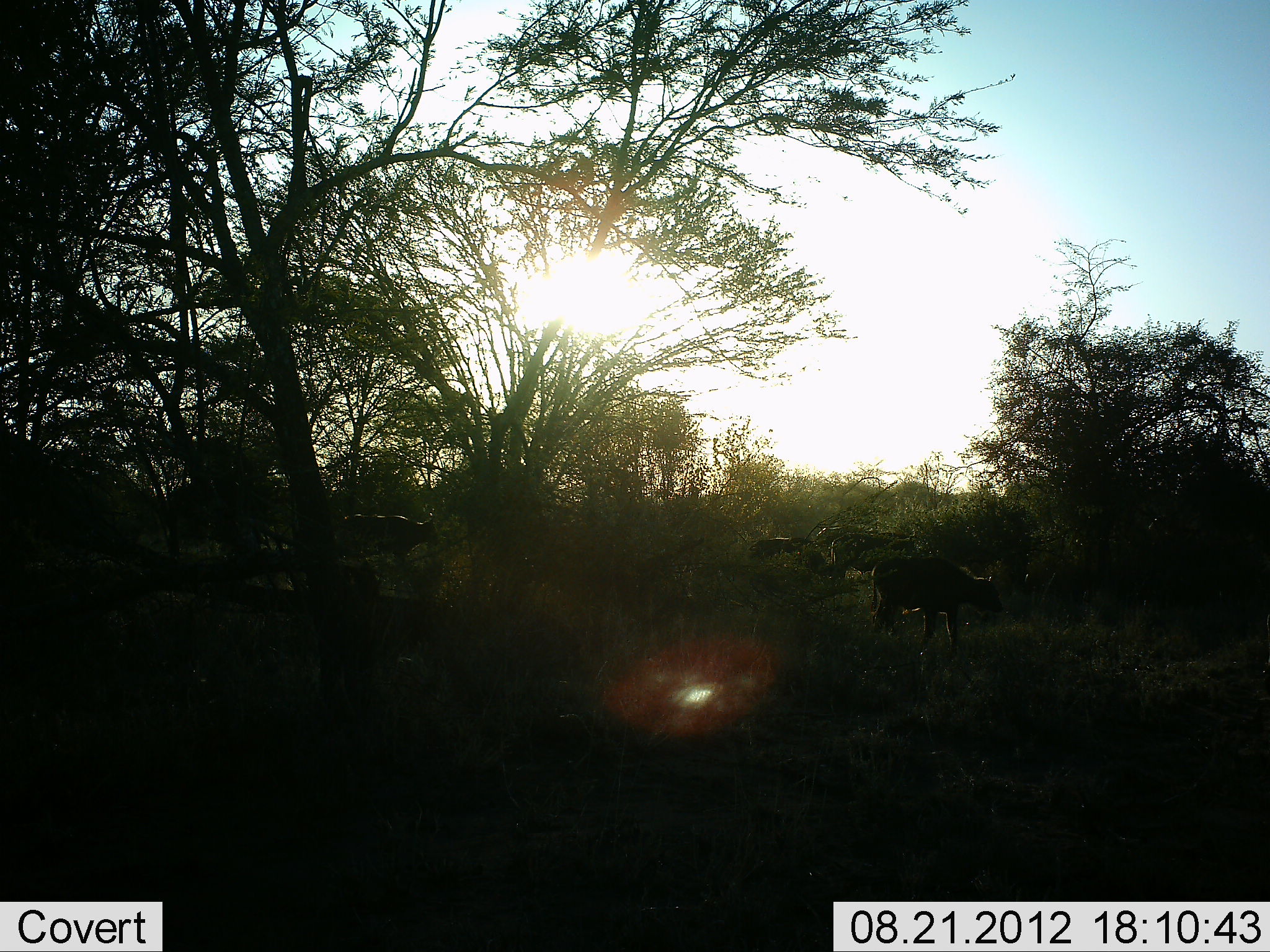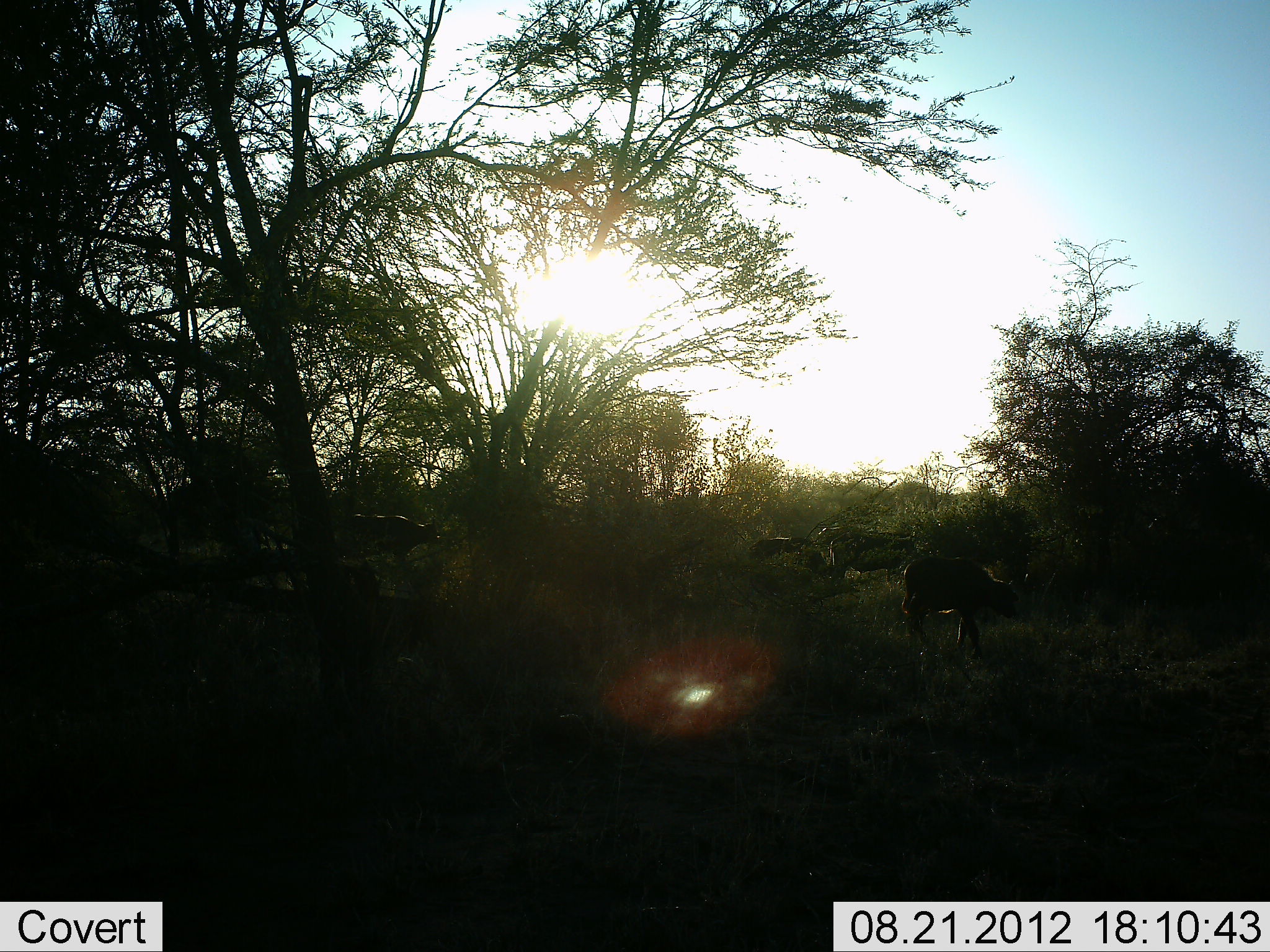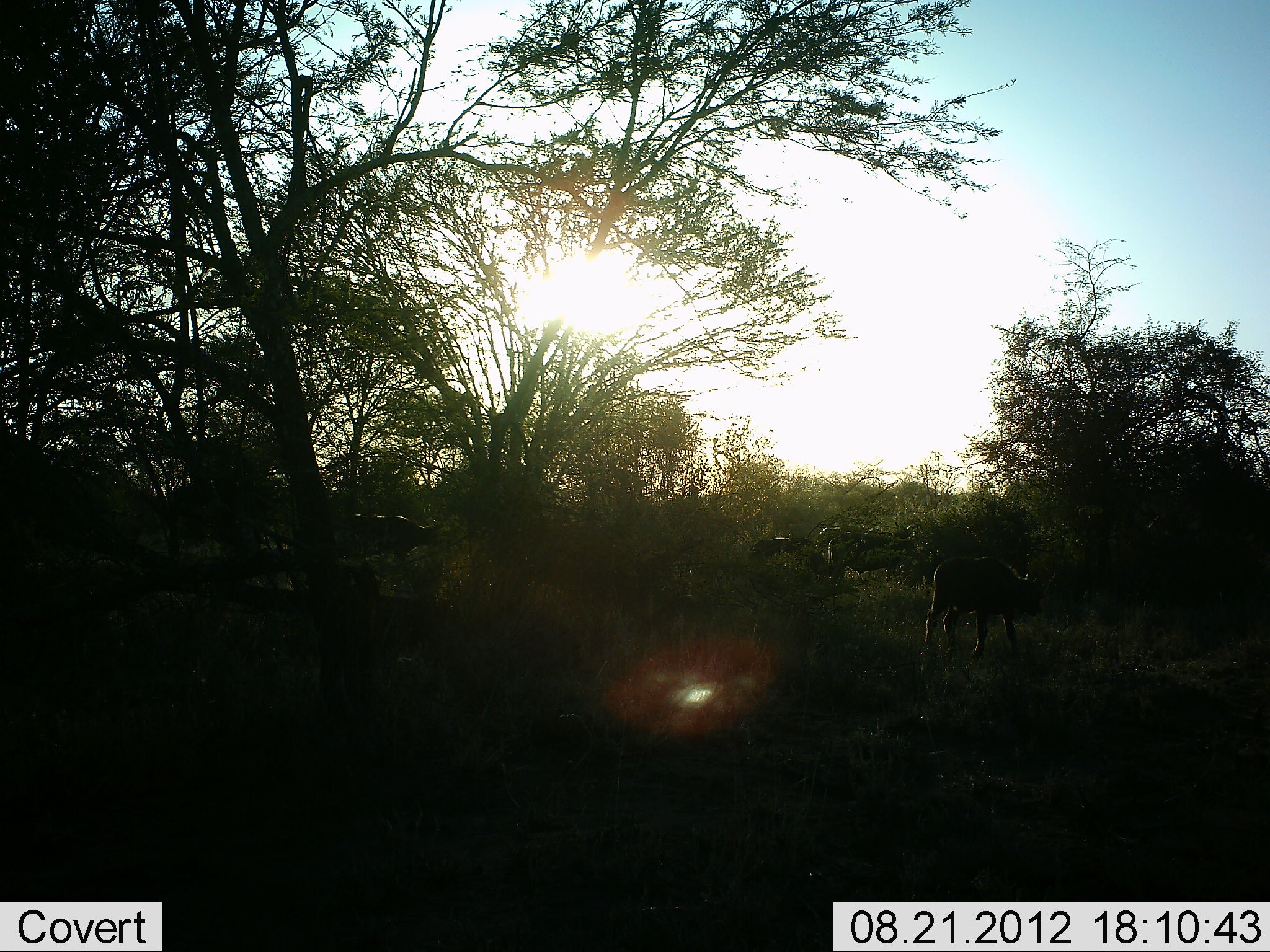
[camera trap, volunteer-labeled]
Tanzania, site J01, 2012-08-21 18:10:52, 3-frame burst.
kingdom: Animalia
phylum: Chordata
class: Mammalia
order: Artiodactyla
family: Bovidae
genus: Syncerus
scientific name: Syncerus caffer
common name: cape buffalo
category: buffalo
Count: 3.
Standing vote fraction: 60%.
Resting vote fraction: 0%.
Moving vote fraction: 60%.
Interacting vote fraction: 0%.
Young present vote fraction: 40%.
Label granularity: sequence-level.